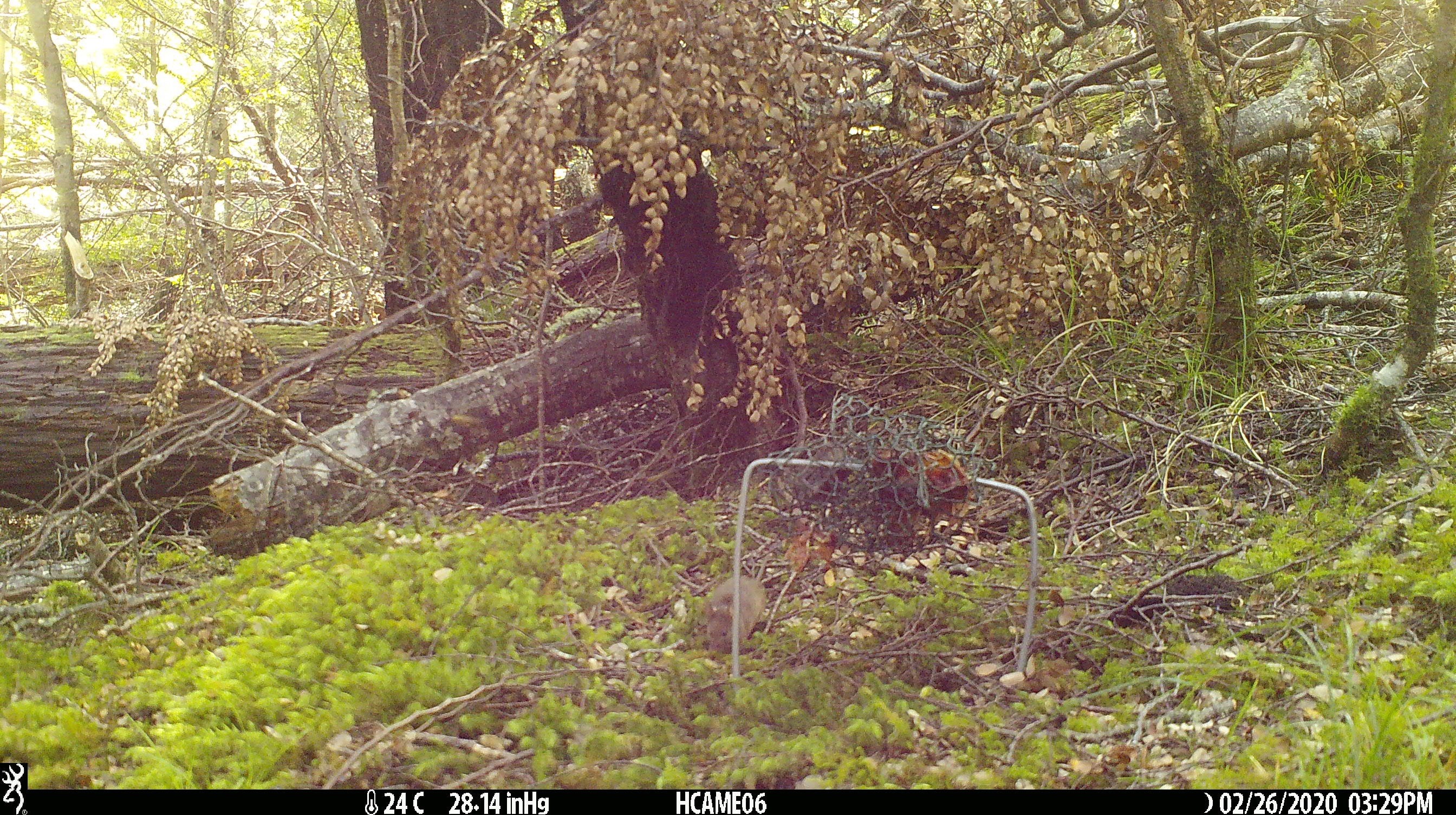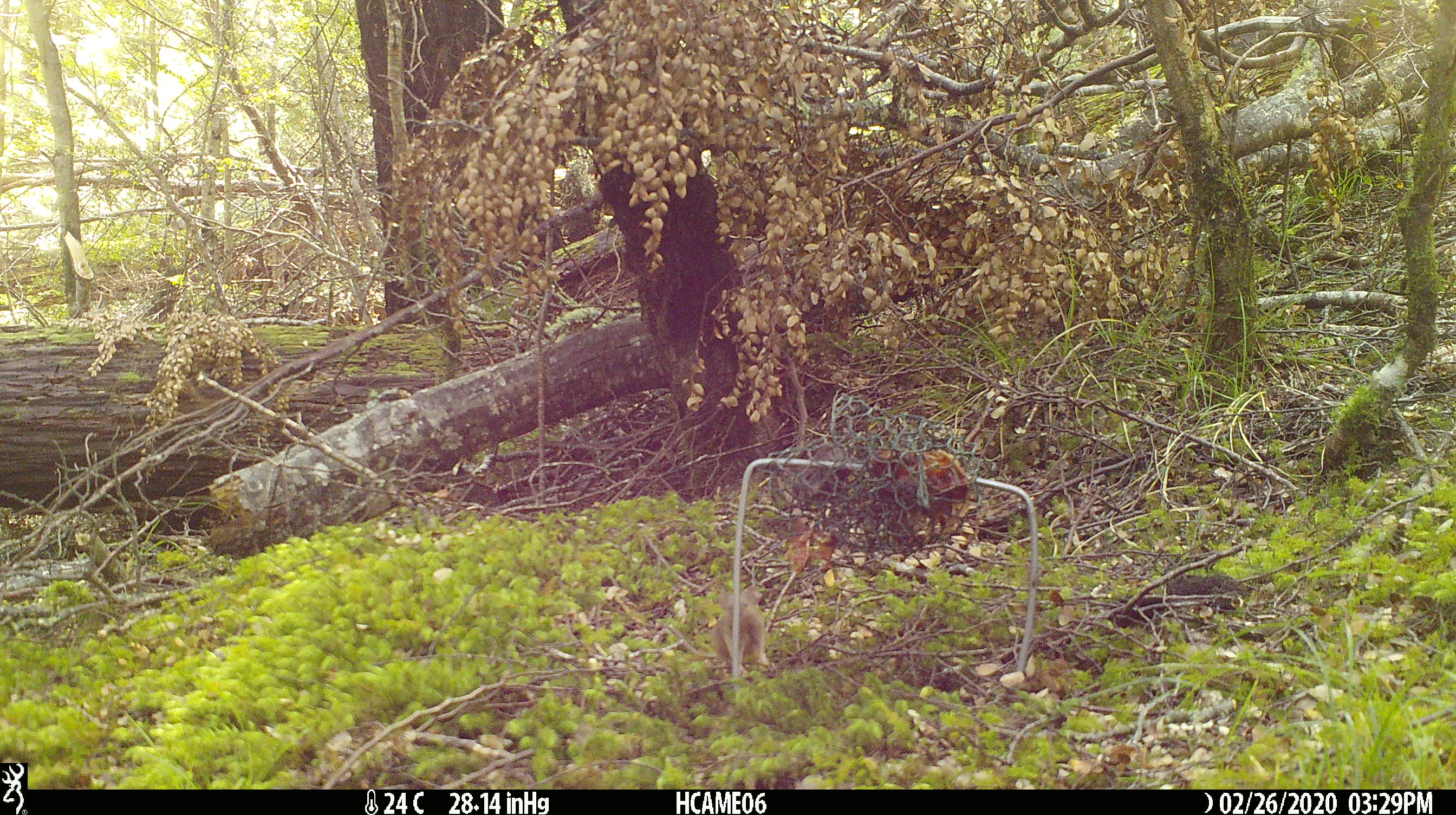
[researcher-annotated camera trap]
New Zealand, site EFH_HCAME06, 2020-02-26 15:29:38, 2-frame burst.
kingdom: Animalia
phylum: Chordata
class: Mammalia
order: Rodentia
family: Muridae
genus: Mus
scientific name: Mus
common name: mouse